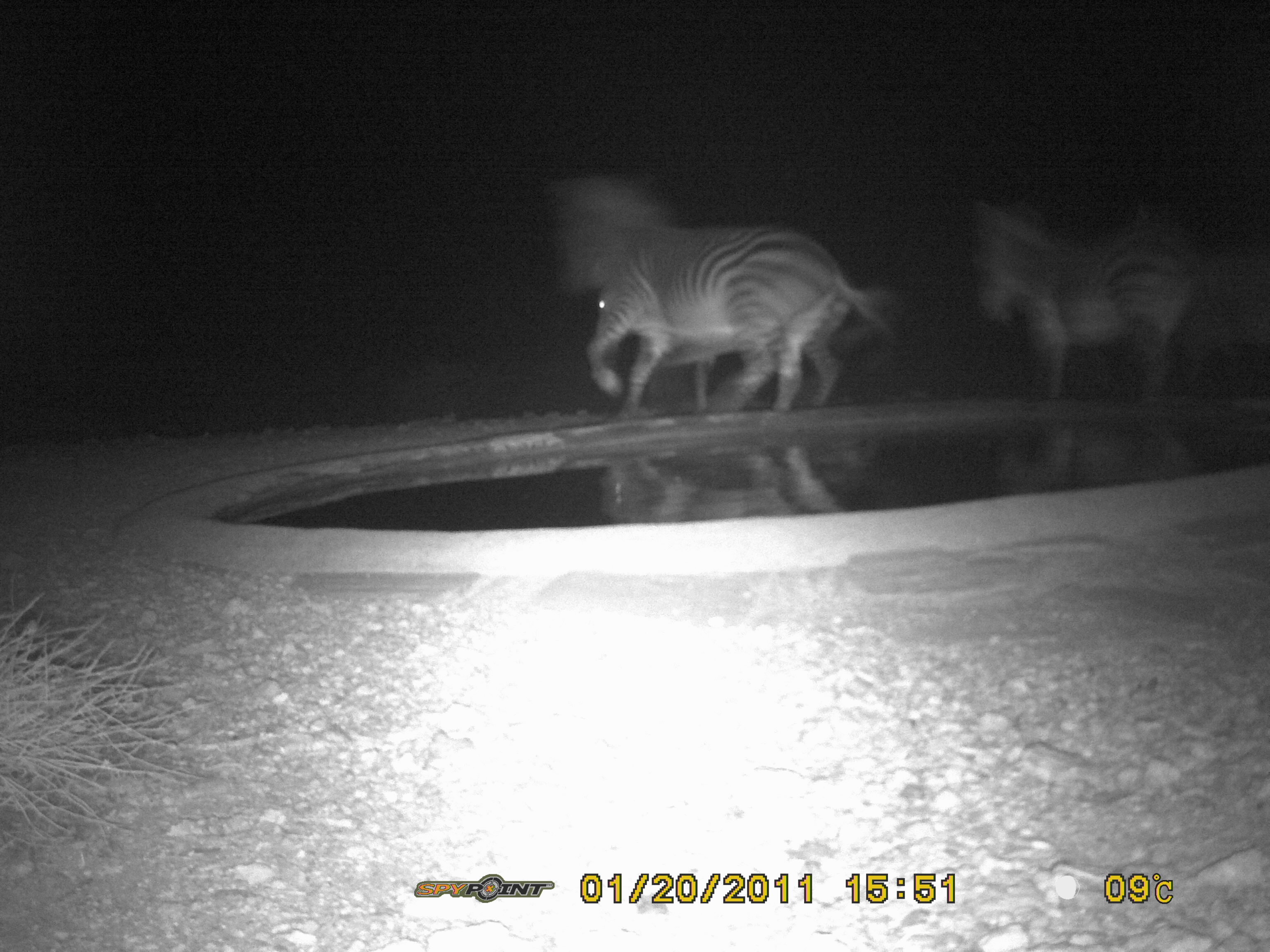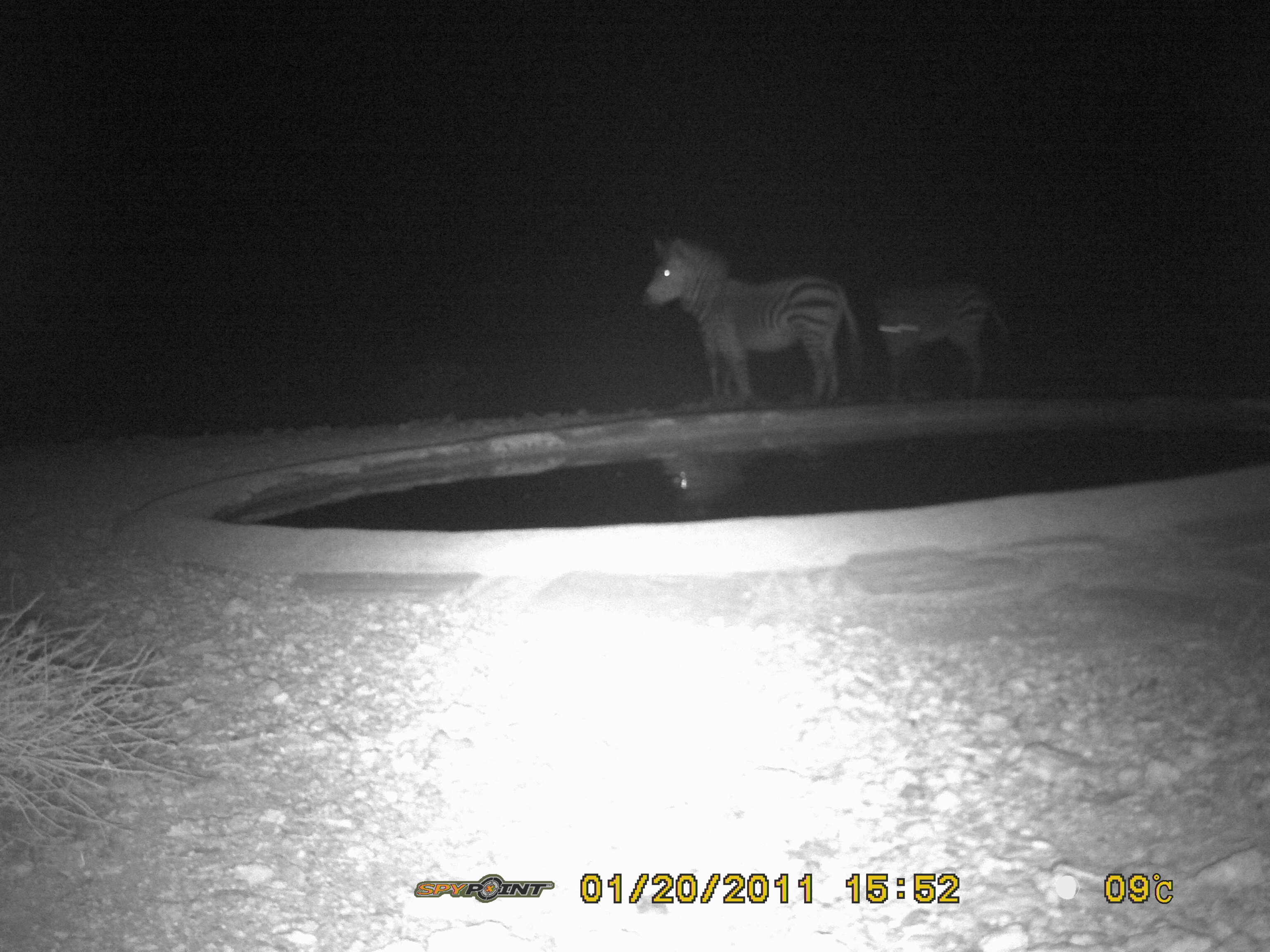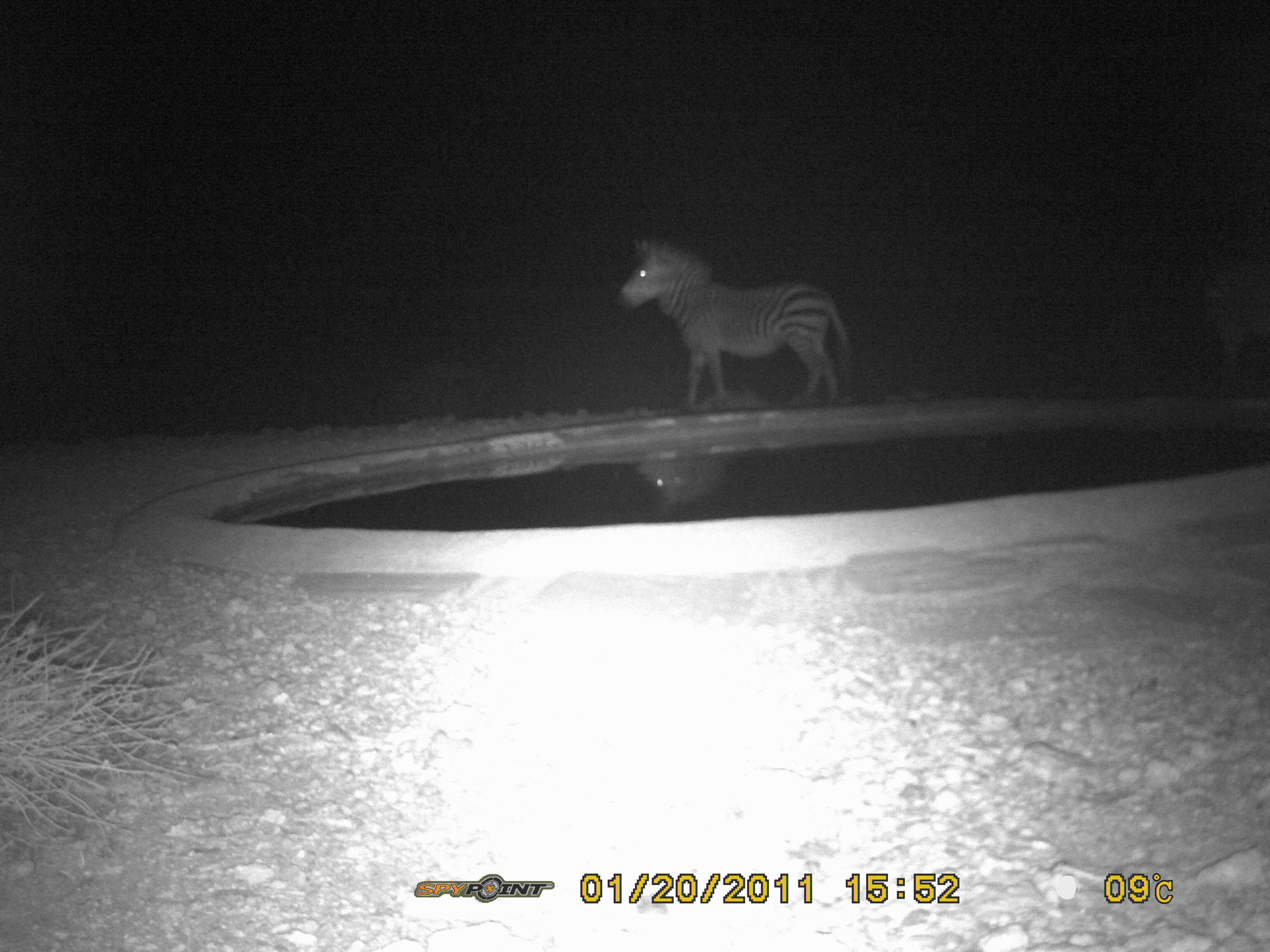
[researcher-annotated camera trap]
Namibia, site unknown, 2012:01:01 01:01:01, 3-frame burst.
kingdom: Animalia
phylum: Chordata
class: Mammalia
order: Perissodactyla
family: Equidae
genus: Equus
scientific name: Equus zebra hartmannae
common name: hartmann's mountain zebra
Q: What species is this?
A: Equus zebra hartmannae (hartmann's mountain zebra).